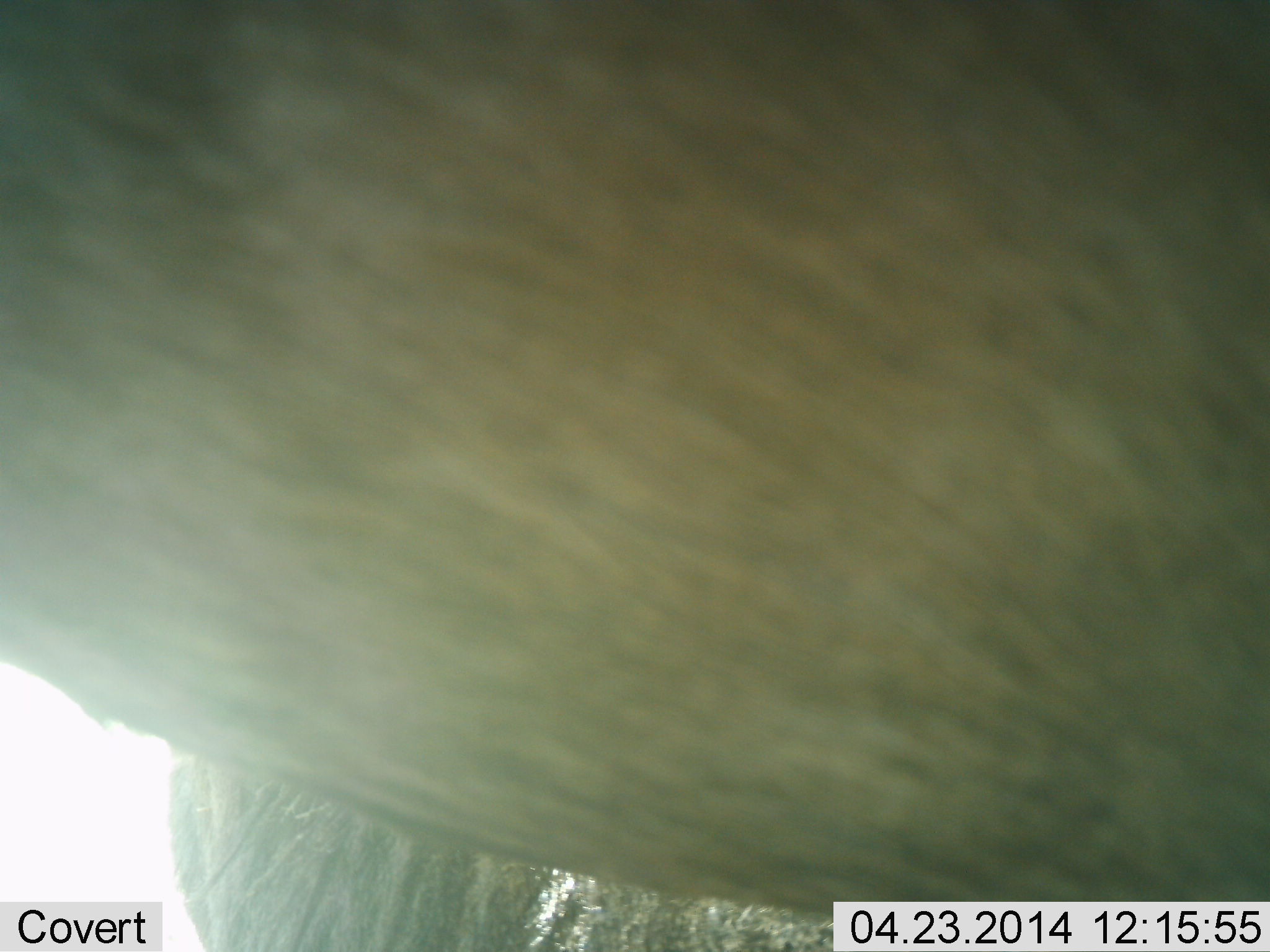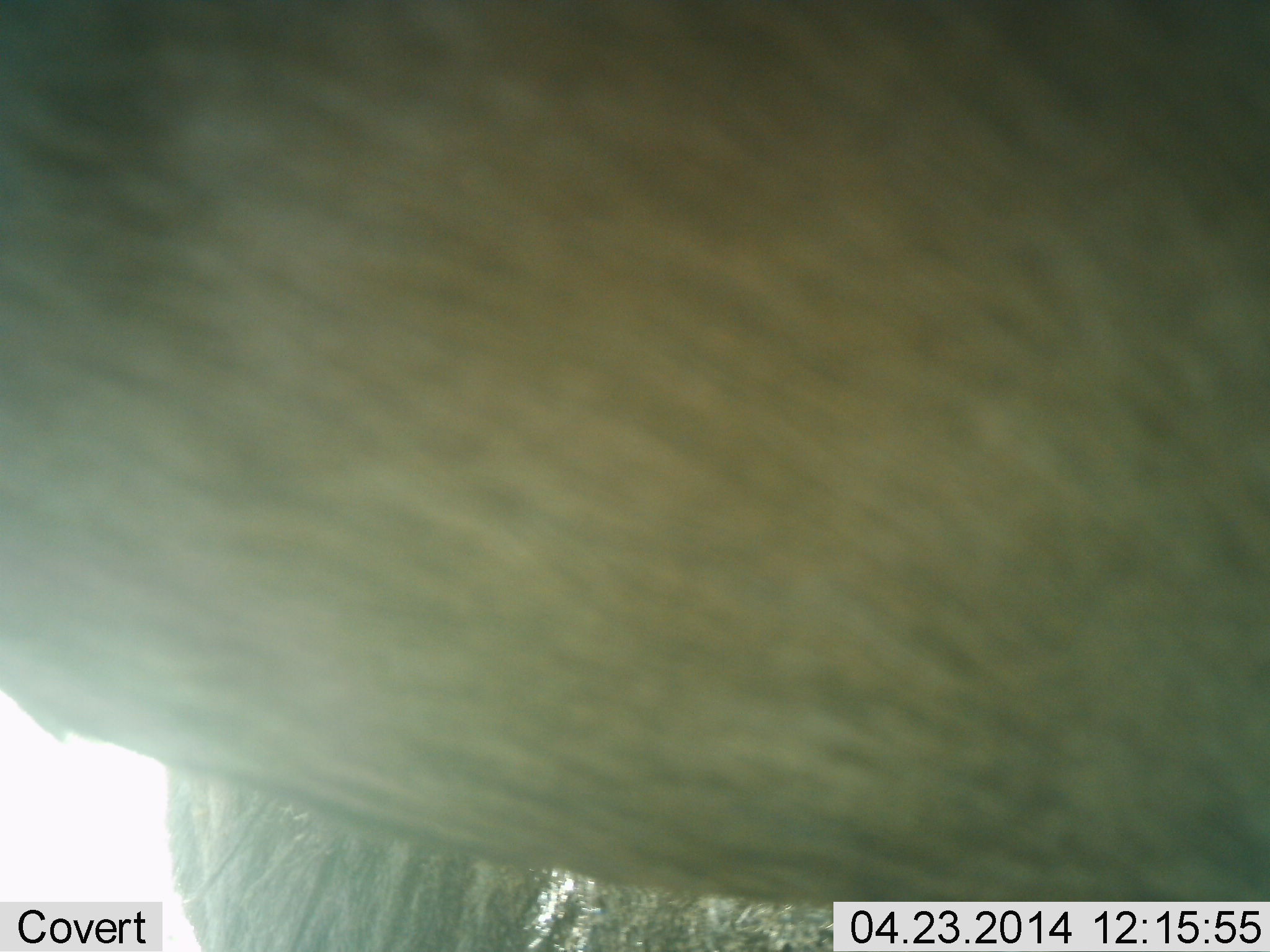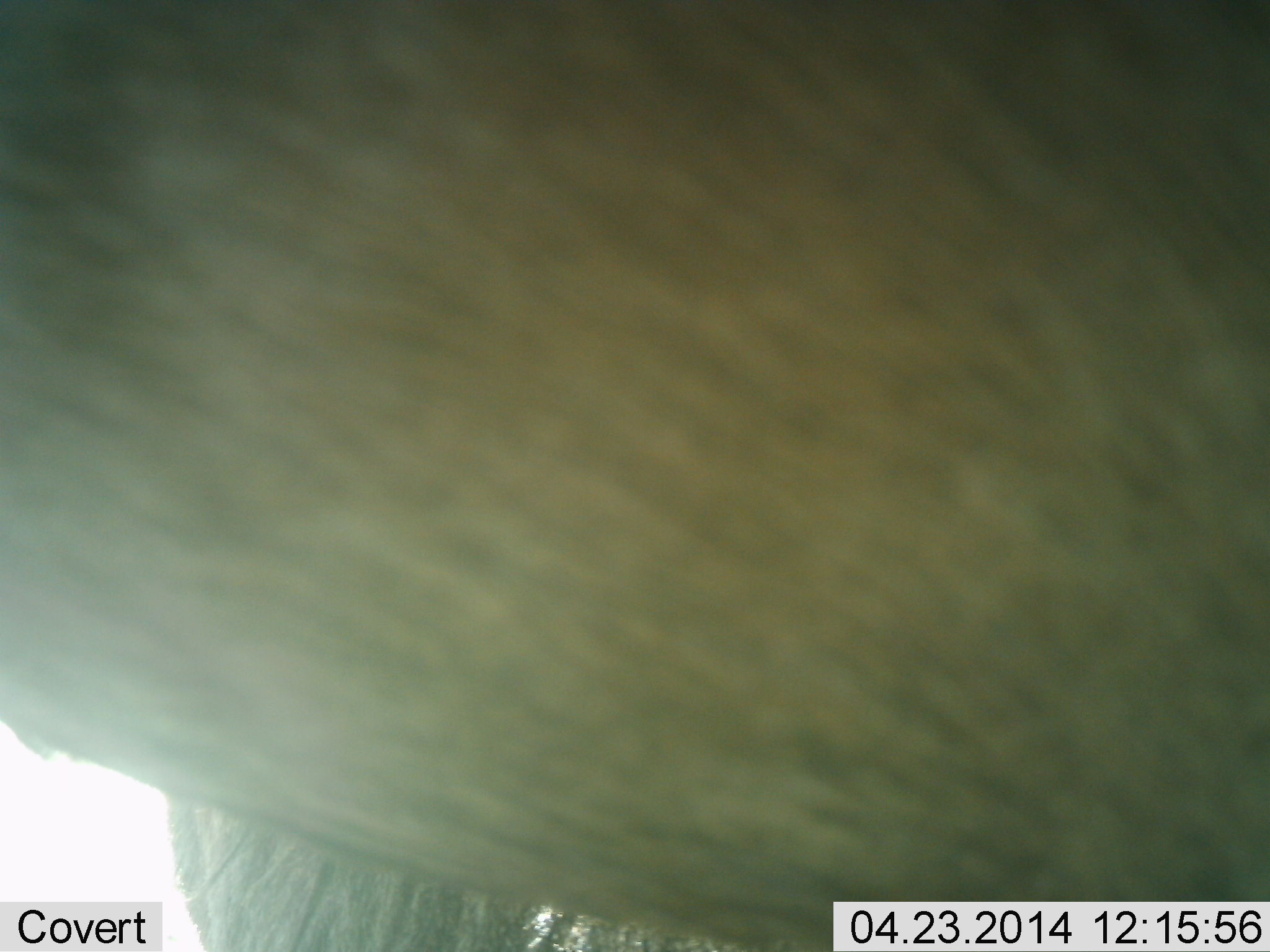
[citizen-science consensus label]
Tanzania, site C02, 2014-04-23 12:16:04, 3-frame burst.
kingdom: Animalia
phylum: Chordata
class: Mammalia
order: Artiodactyla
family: Bovidae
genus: Connochaetes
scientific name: Connochaetes taurinus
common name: blue wildebeest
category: wildebeest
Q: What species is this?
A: Wildebeest (blue wildebeest) (Connochaetes taurinus).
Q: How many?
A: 1.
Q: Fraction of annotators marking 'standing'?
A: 100%.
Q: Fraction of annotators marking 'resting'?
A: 0%.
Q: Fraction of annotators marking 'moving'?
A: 0%.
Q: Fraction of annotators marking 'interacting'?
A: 0%.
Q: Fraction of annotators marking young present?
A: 0%.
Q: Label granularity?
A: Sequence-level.